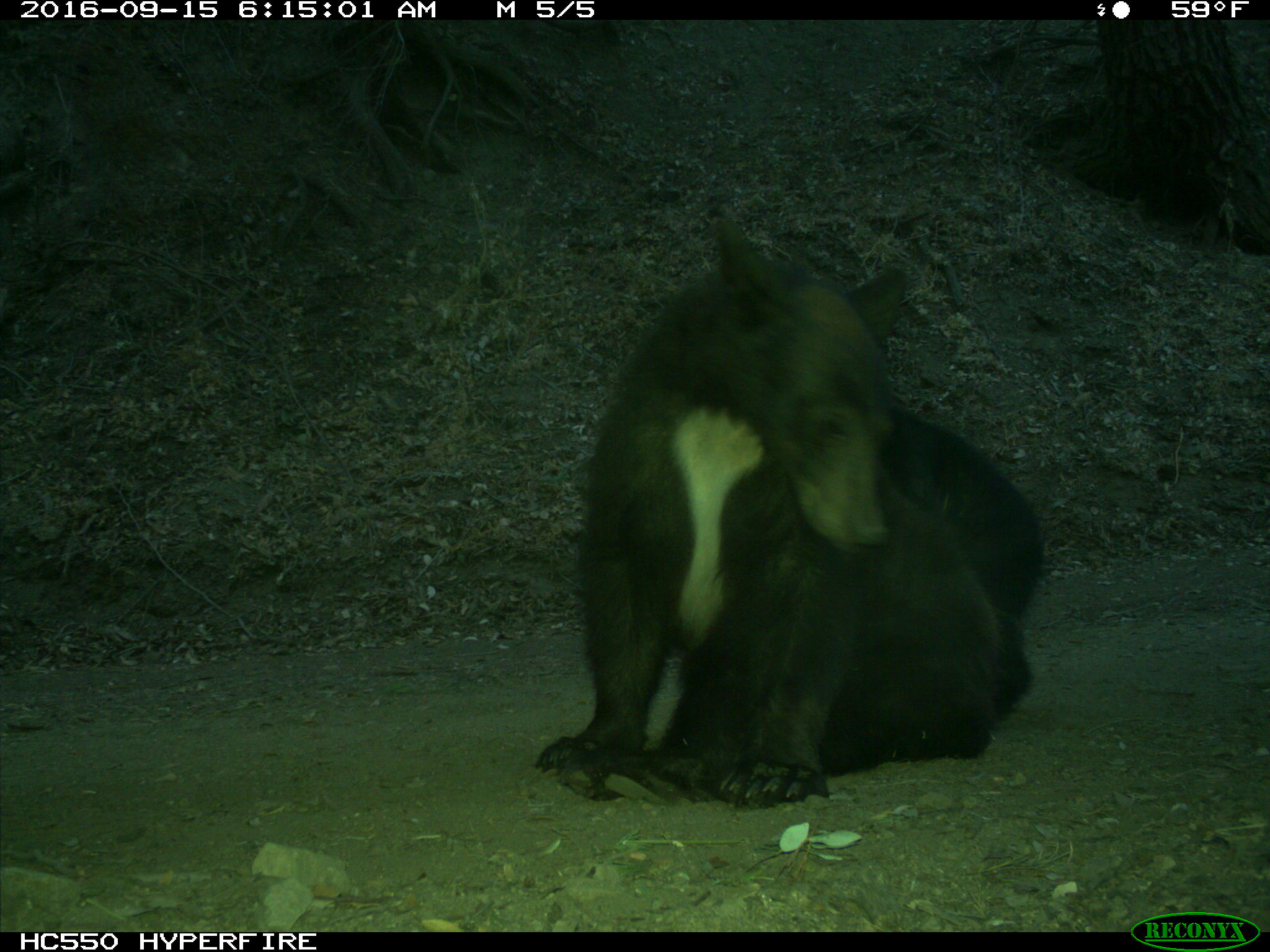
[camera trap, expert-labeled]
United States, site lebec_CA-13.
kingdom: Animalia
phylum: Chordata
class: Mammalia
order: Carnivora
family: Ursidae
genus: Ursus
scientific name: Ursus americanus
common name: american black bear